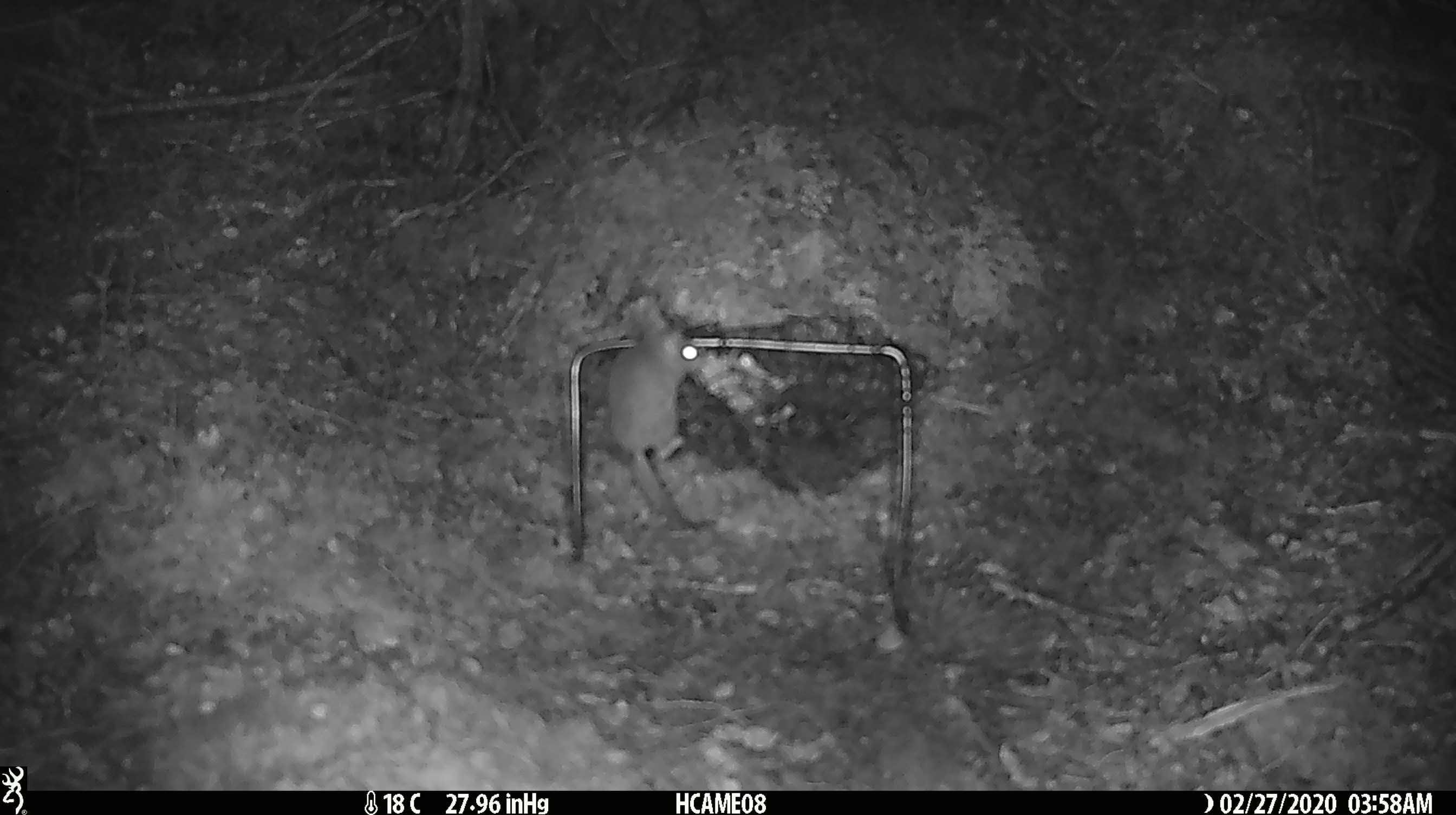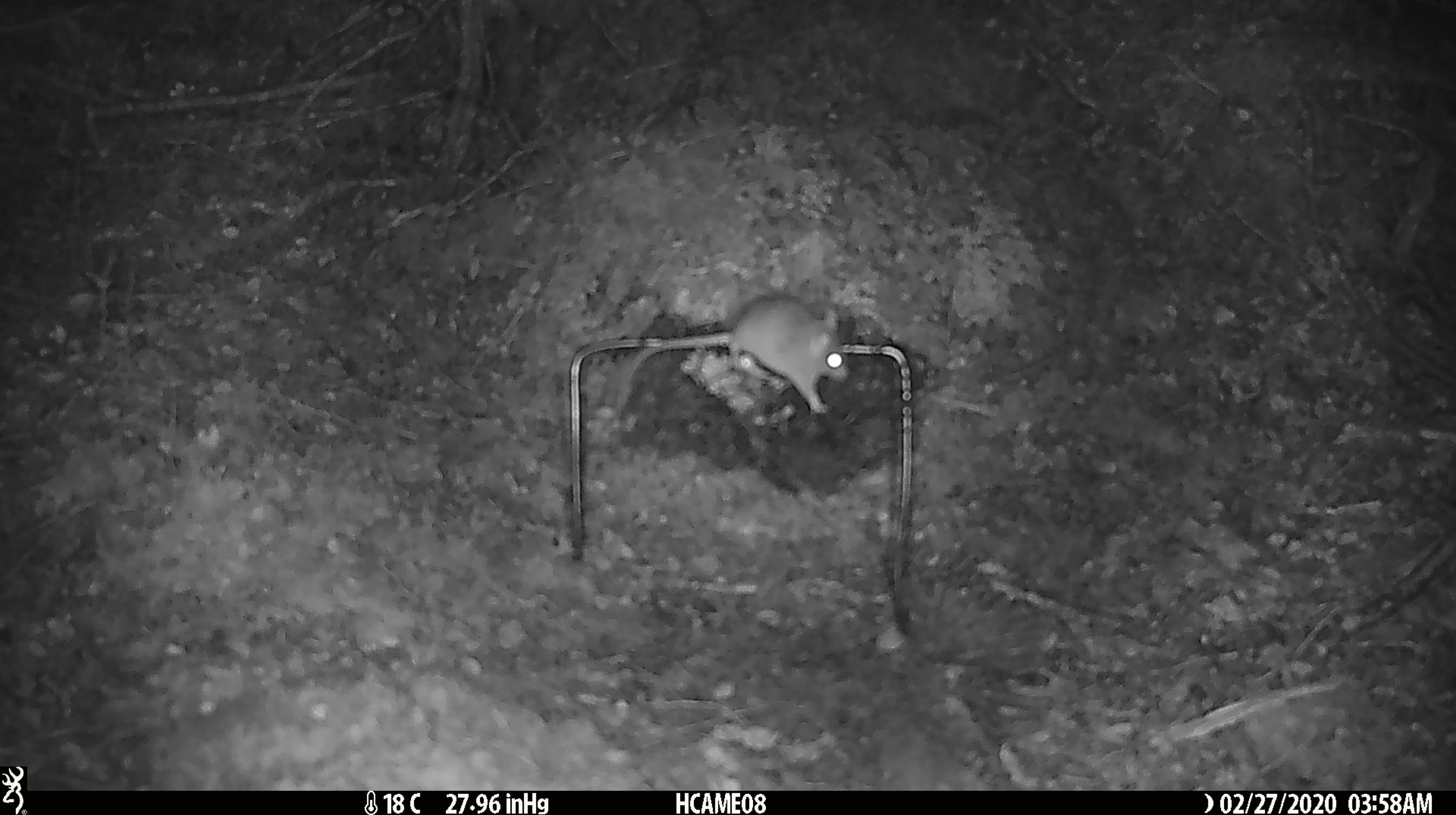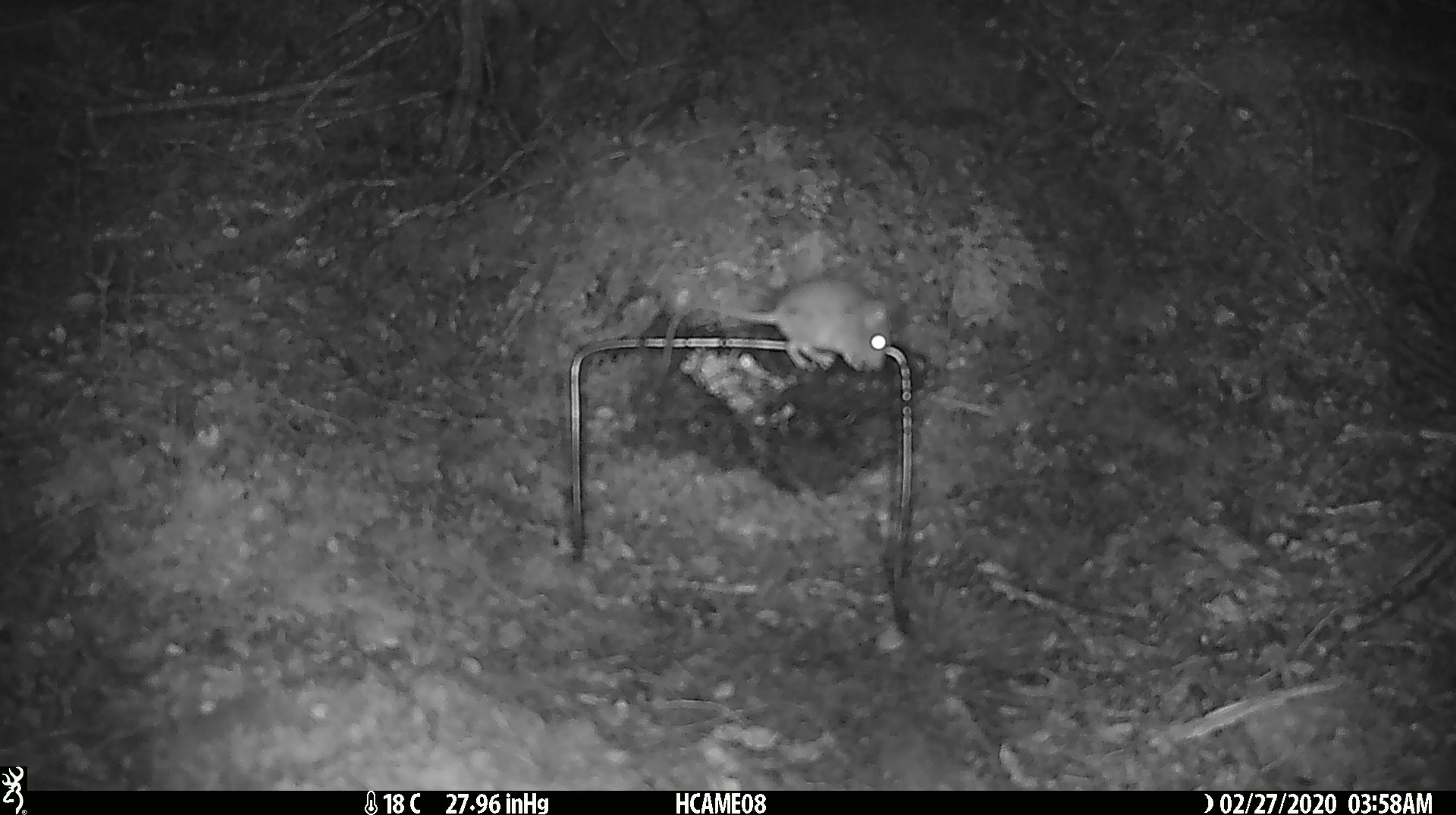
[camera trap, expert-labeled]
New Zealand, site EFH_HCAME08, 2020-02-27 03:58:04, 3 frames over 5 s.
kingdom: Animalia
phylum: Chordata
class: Mammalia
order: Rodentia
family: Muridae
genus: Mus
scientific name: Mus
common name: mouse